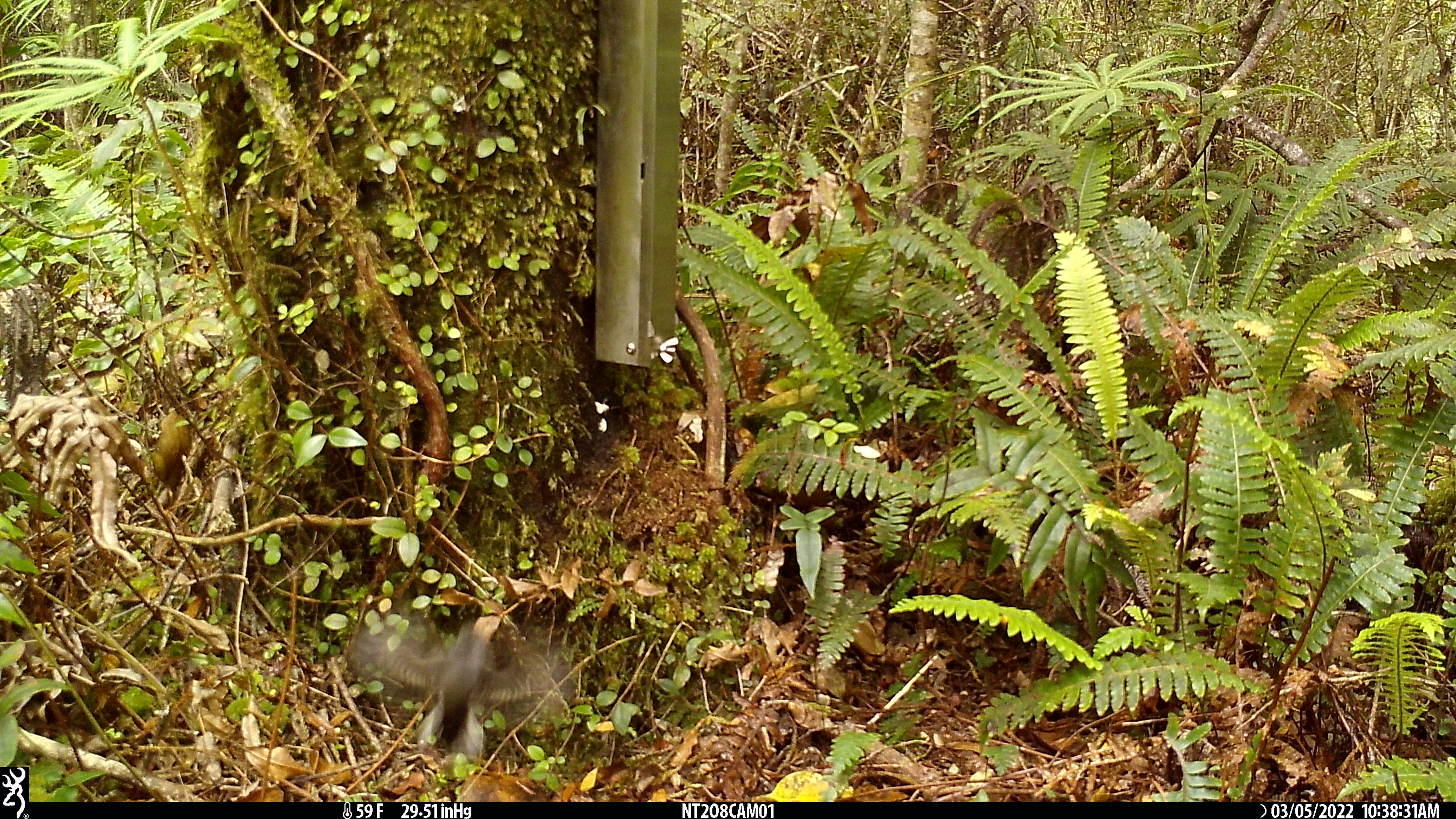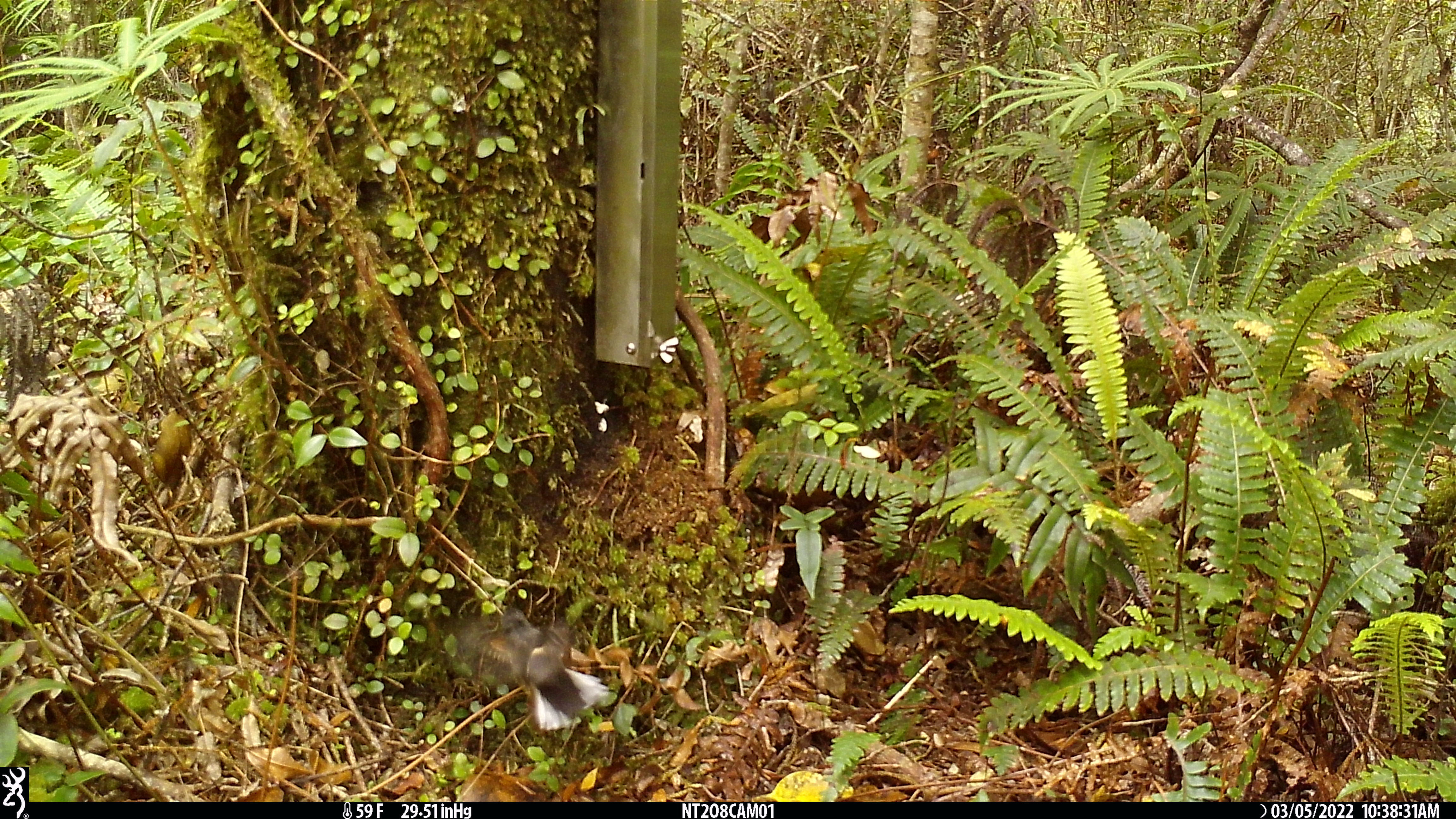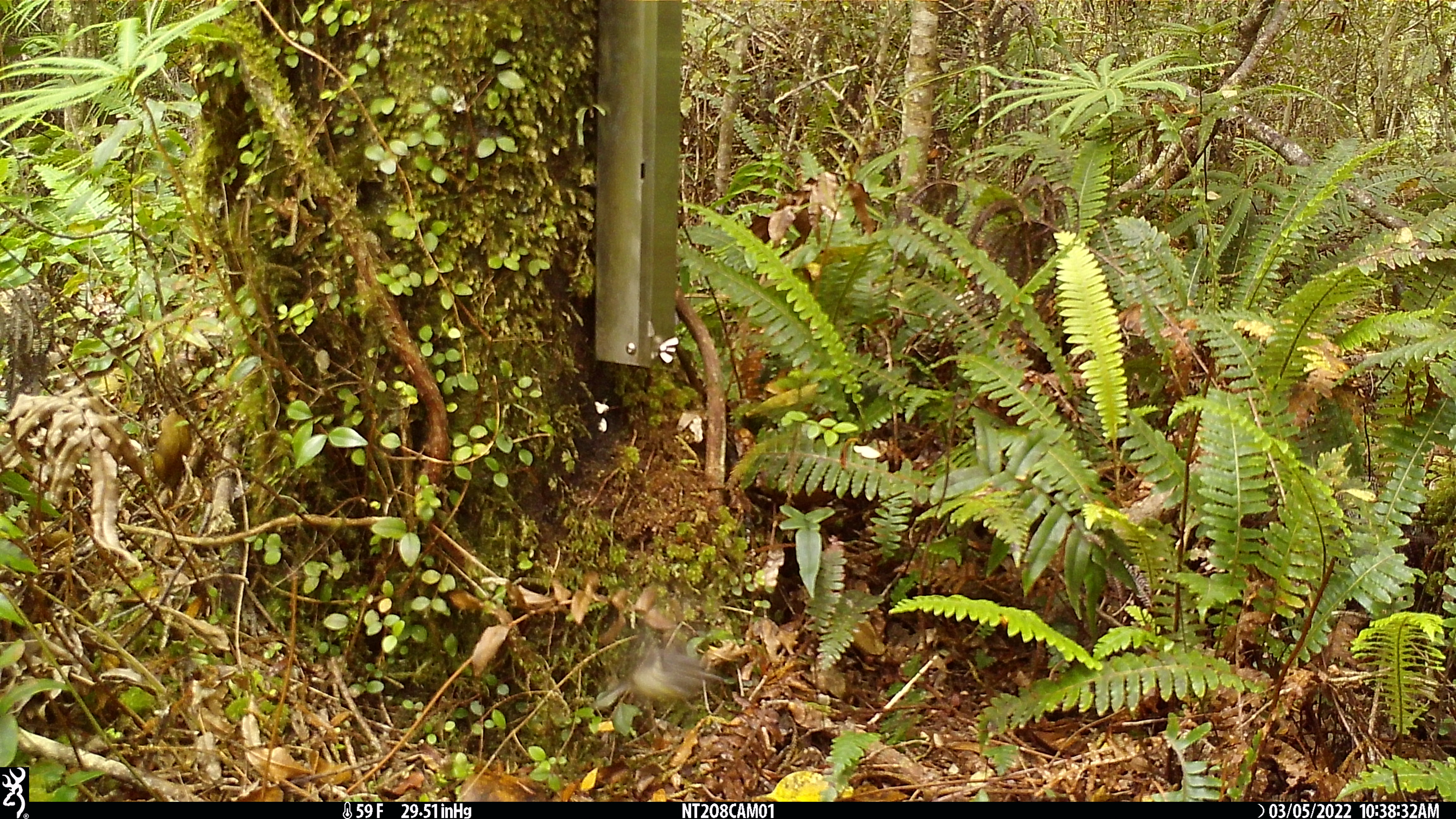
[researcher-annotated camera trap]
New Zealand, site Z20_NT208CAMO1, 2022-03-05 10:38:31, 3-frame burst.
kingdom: Animalia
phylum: Chordata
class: Aves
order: Passeriformes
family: Petroicidae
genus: Petroica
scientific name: Petroica macrocephala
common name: tomtit